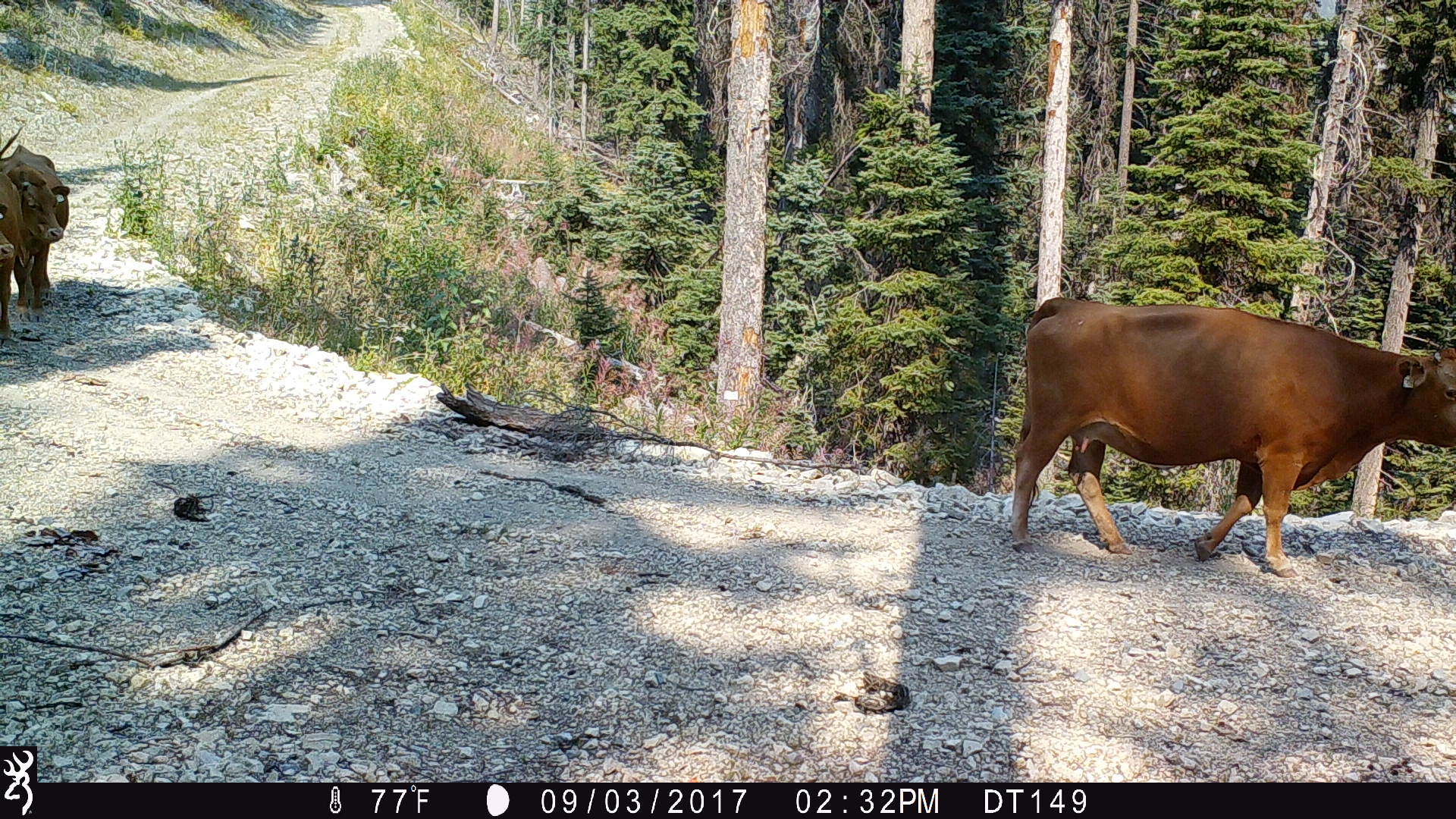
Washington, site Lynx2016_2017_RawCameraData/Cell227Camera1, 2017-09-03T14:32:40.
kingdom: Animalia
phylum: Chordata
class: Mammalia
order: Artiodactyla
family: Bovidae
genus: Bos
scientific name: Bos taurus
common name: domestic cattle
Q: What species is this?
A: Domestic cattle (Bos taurus).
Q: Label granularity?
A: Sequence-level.